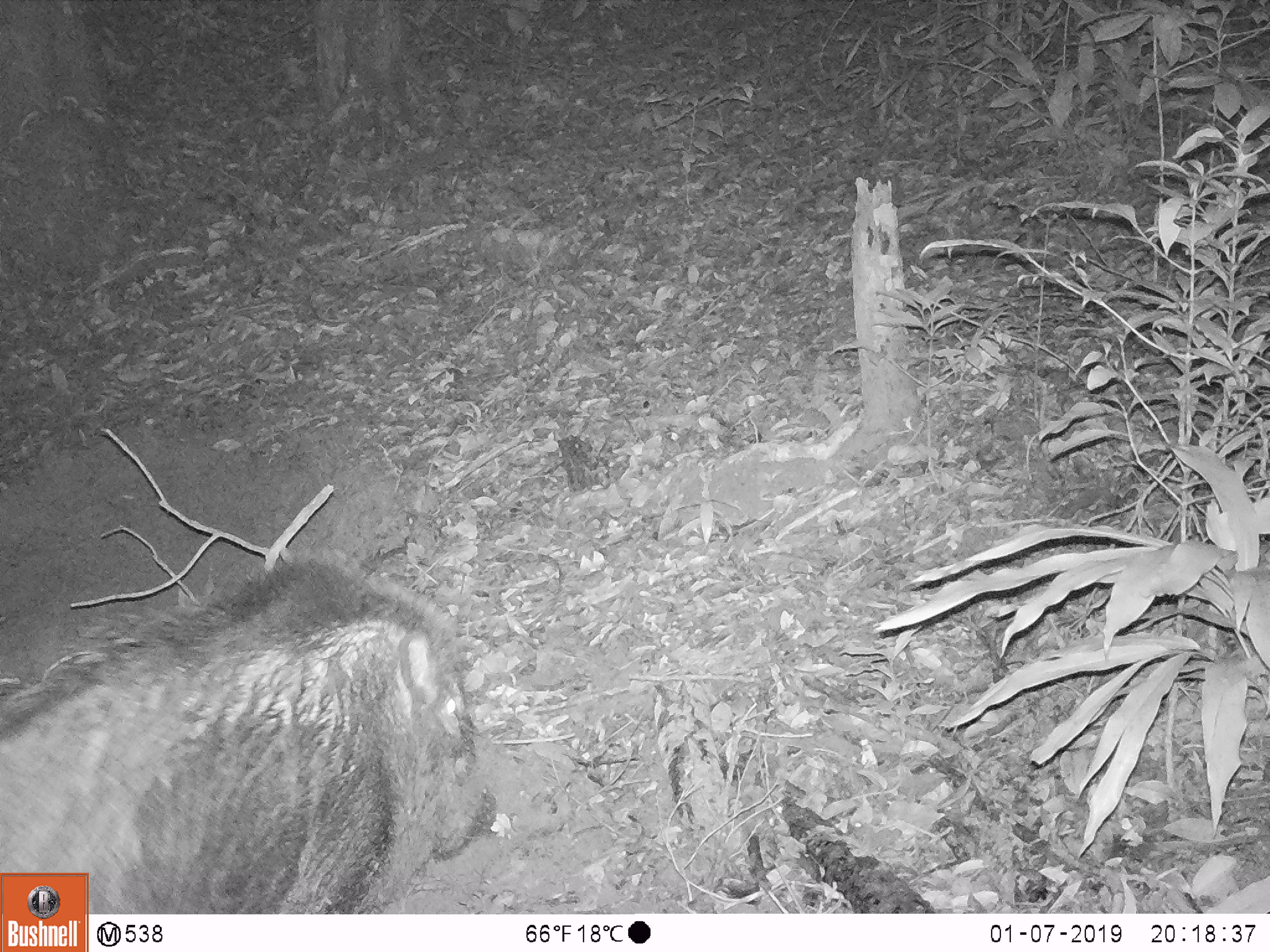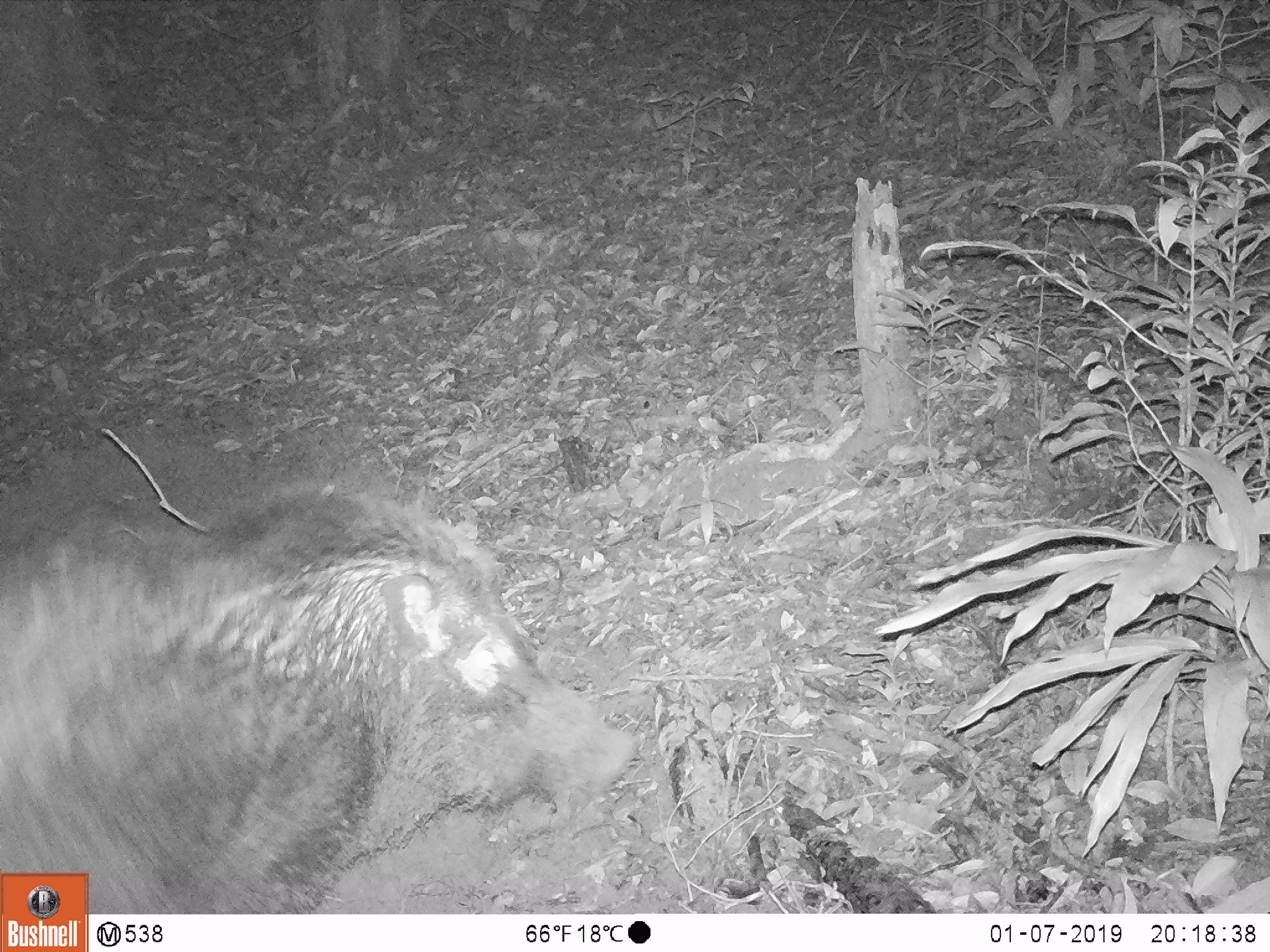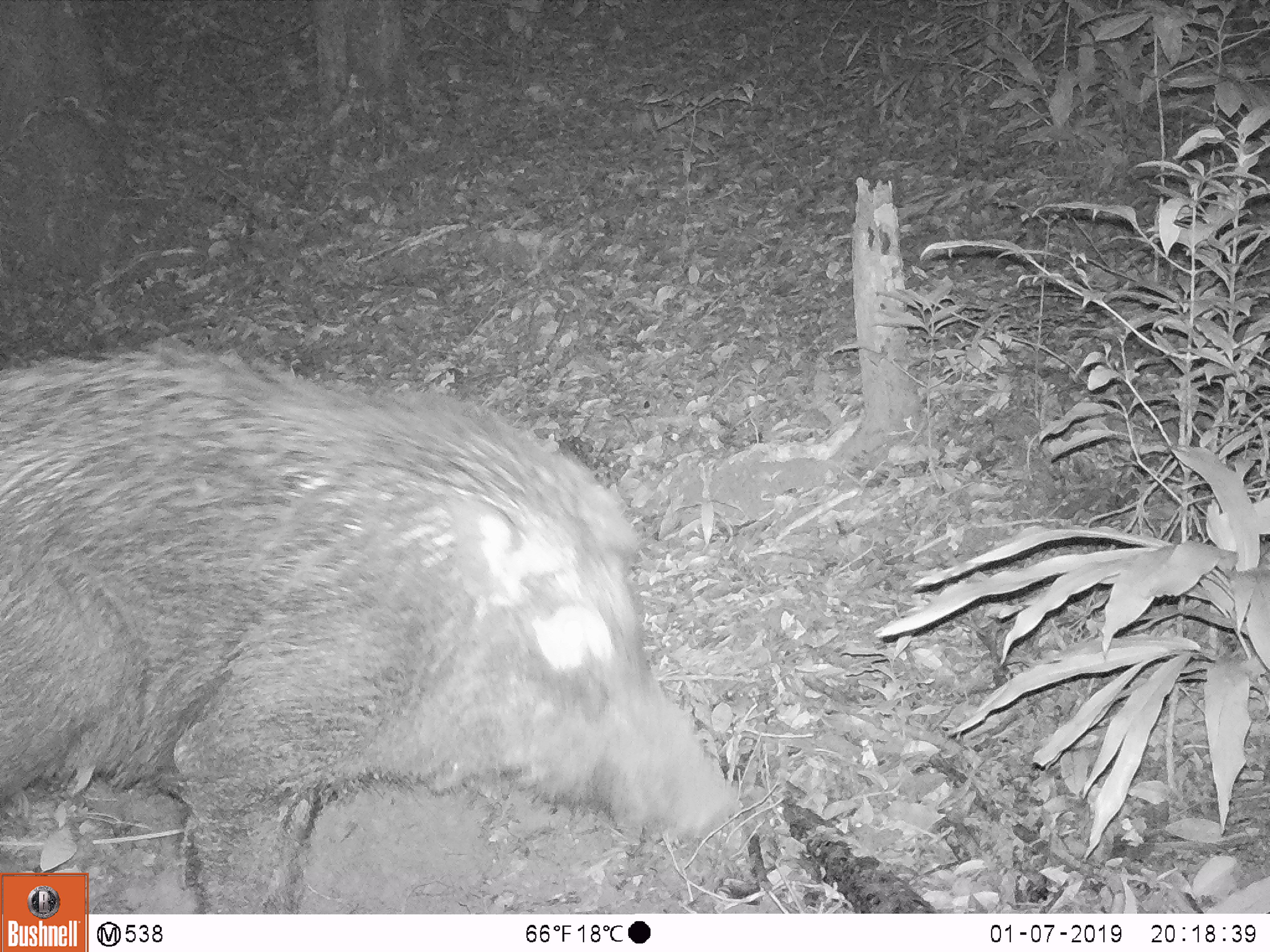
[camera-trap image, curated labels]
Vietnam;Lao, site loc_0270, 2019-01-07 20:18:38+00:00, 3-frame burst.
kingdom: Animalia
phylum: Chordata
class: Mammalia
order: Artiodactyla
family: Suidae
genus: Sus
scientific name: Sus scrofa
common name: eurasian wild pig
Eurasian wild pig (Sus scrofa). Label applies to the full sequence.